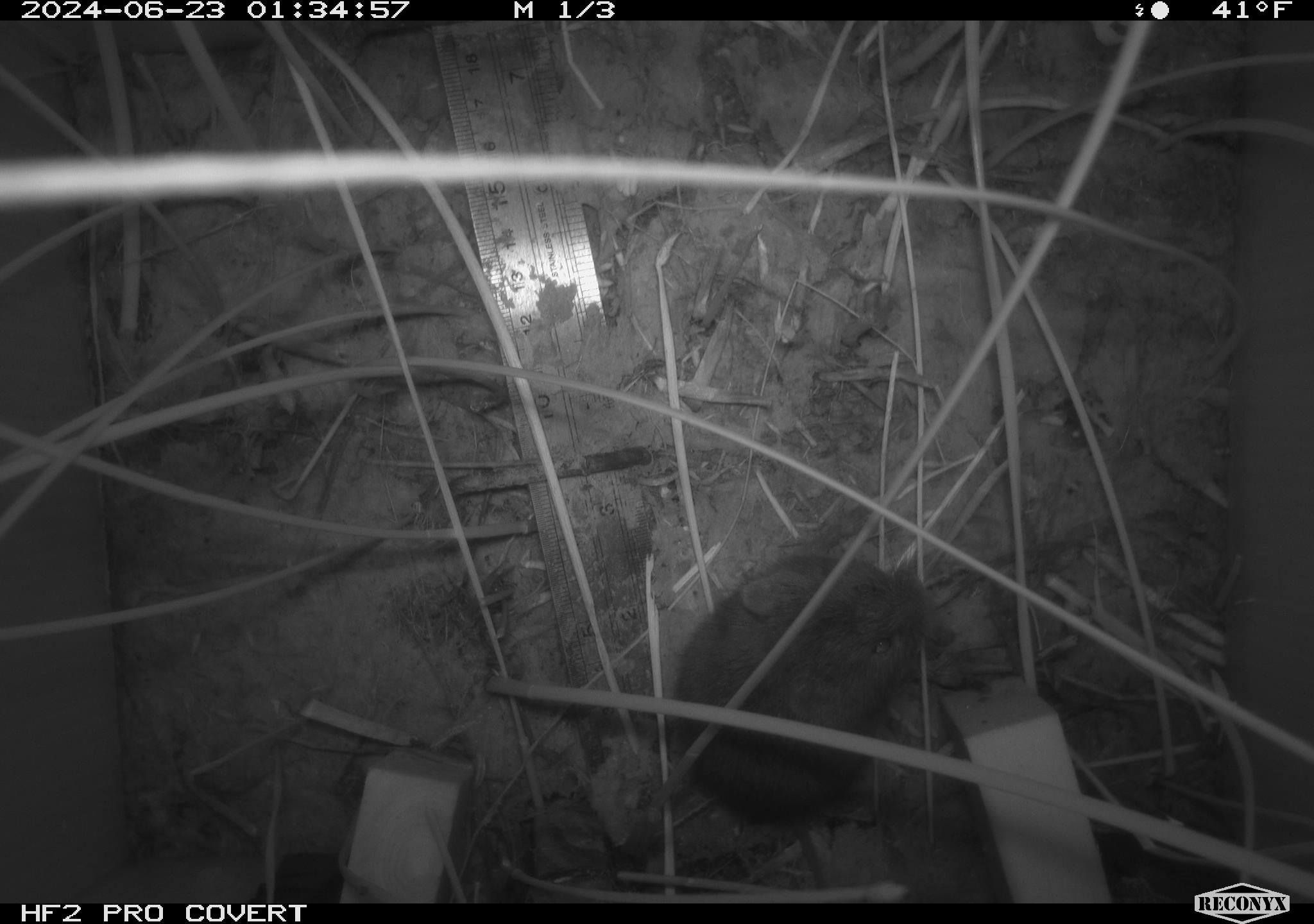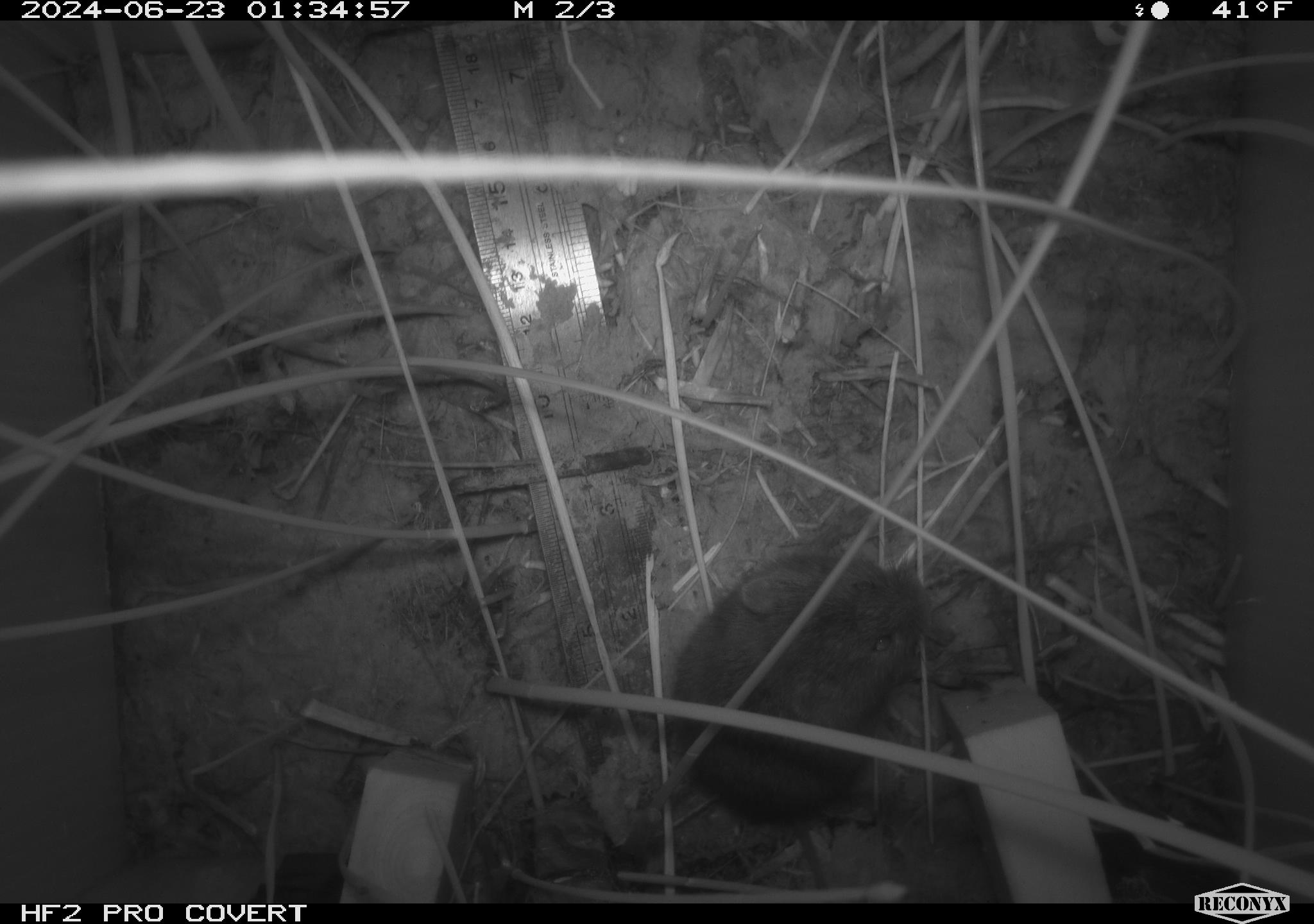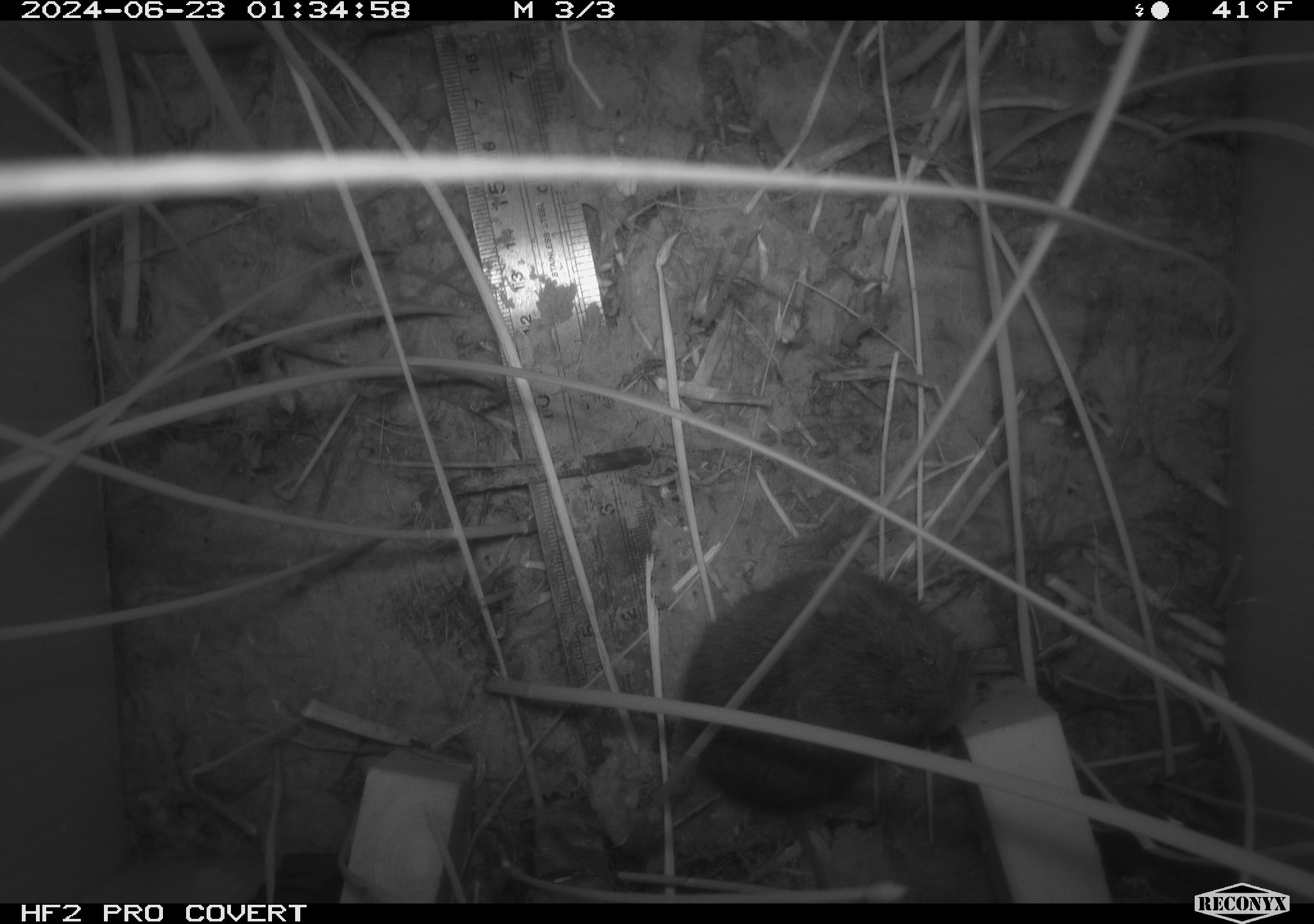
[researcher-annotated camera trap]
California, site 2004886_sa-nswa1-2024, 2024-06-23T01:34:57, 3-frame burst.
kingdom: Animalia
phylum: Chordata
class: Mammalia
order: Rodentia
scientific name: Rodentia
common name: rodent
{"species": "rodent (Rodentia)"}